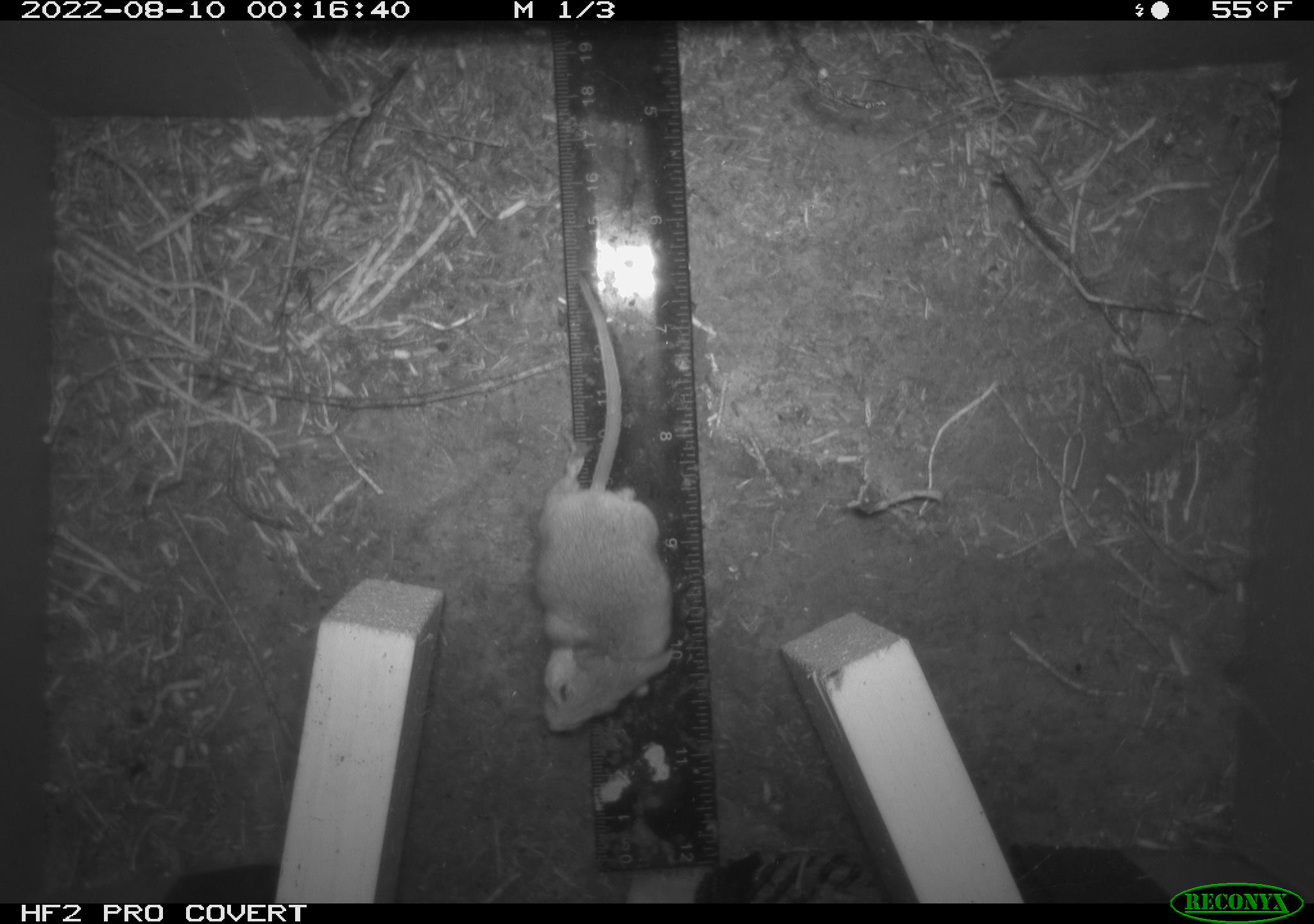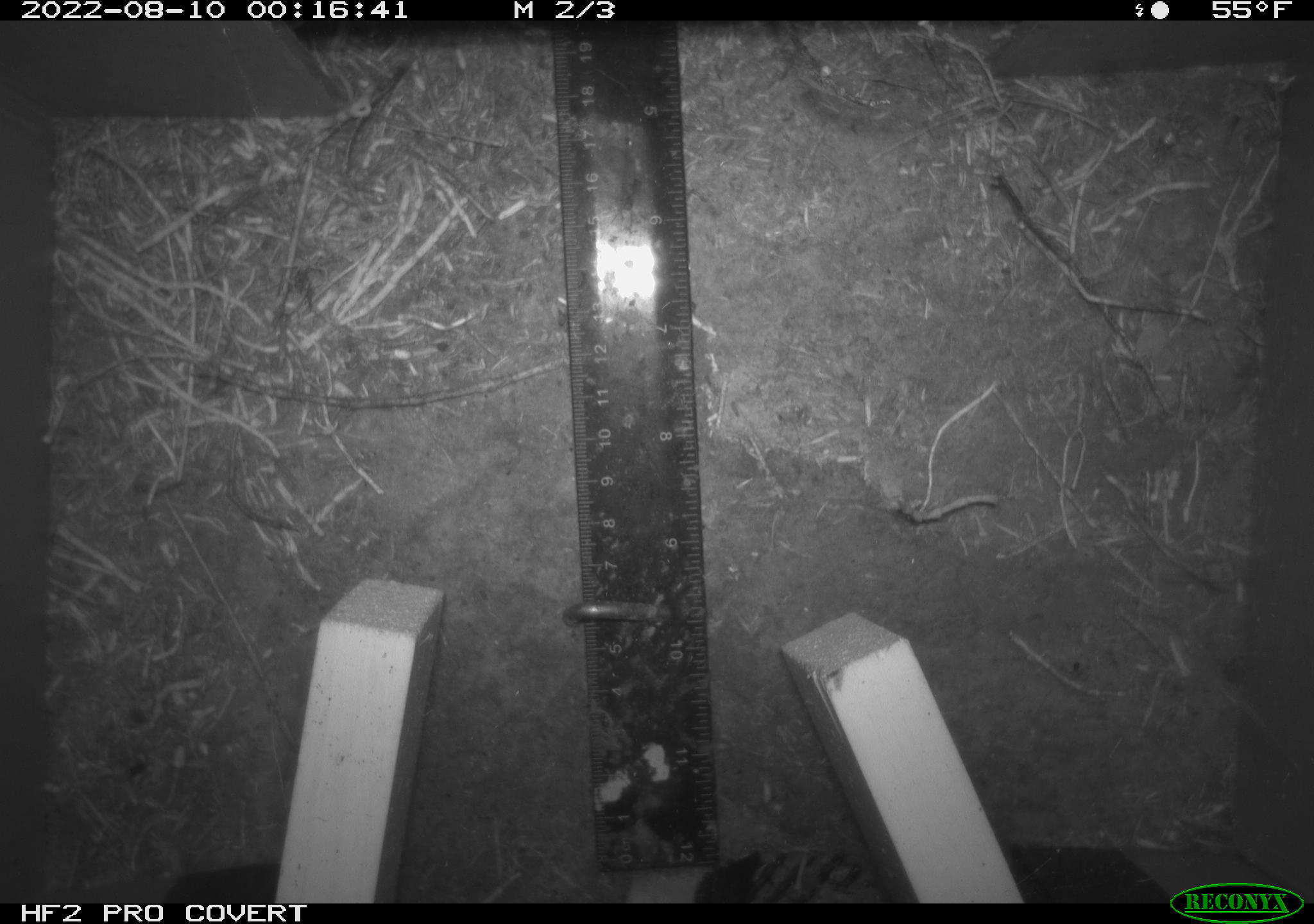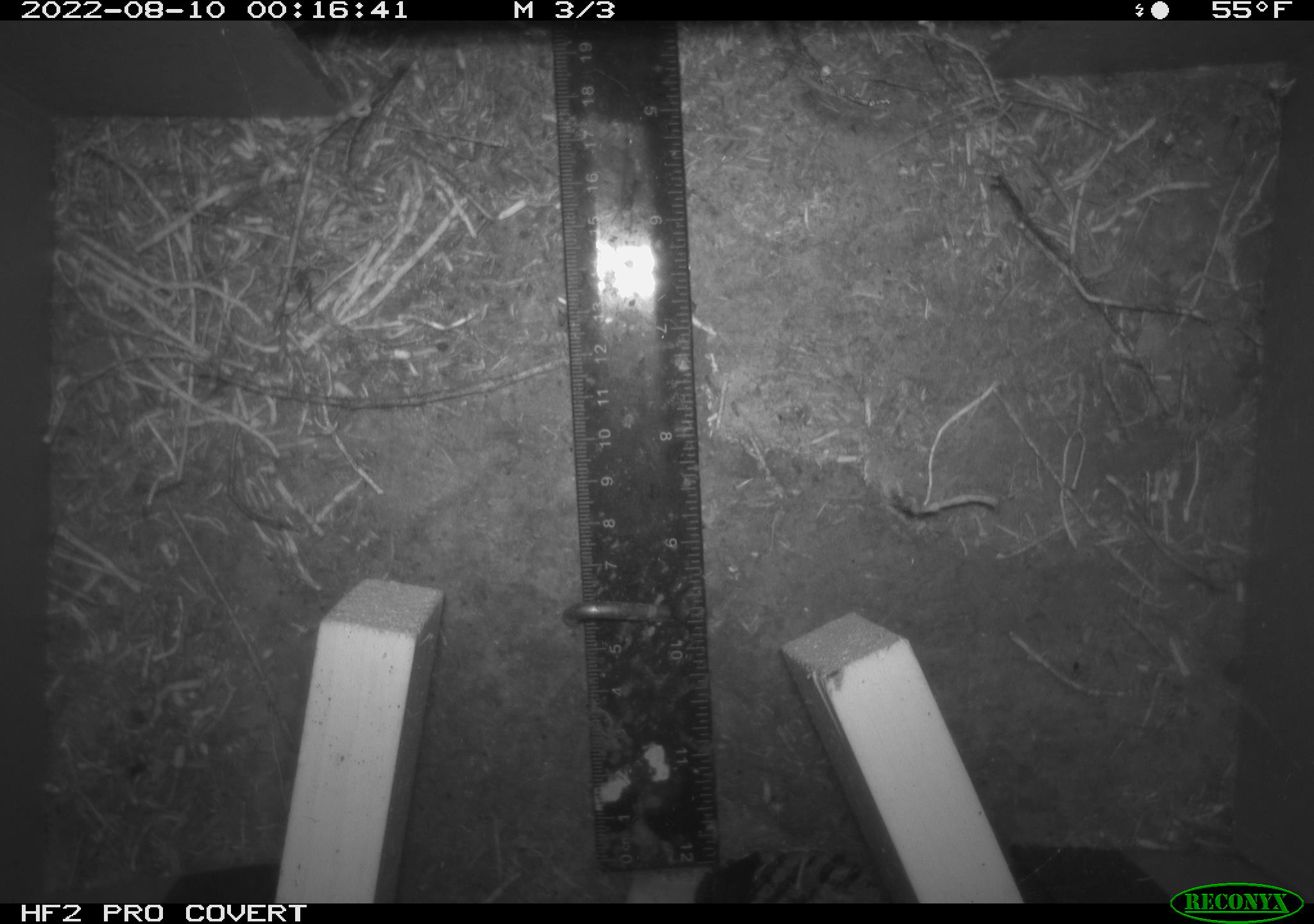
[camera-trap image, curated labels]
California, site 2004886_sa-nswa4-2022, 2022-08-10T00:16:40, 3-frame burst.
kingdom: Animalia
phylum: Chordata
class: Mammalia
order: Rodentia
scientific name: Rodentia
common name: rodent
Rodent (Rodentia).